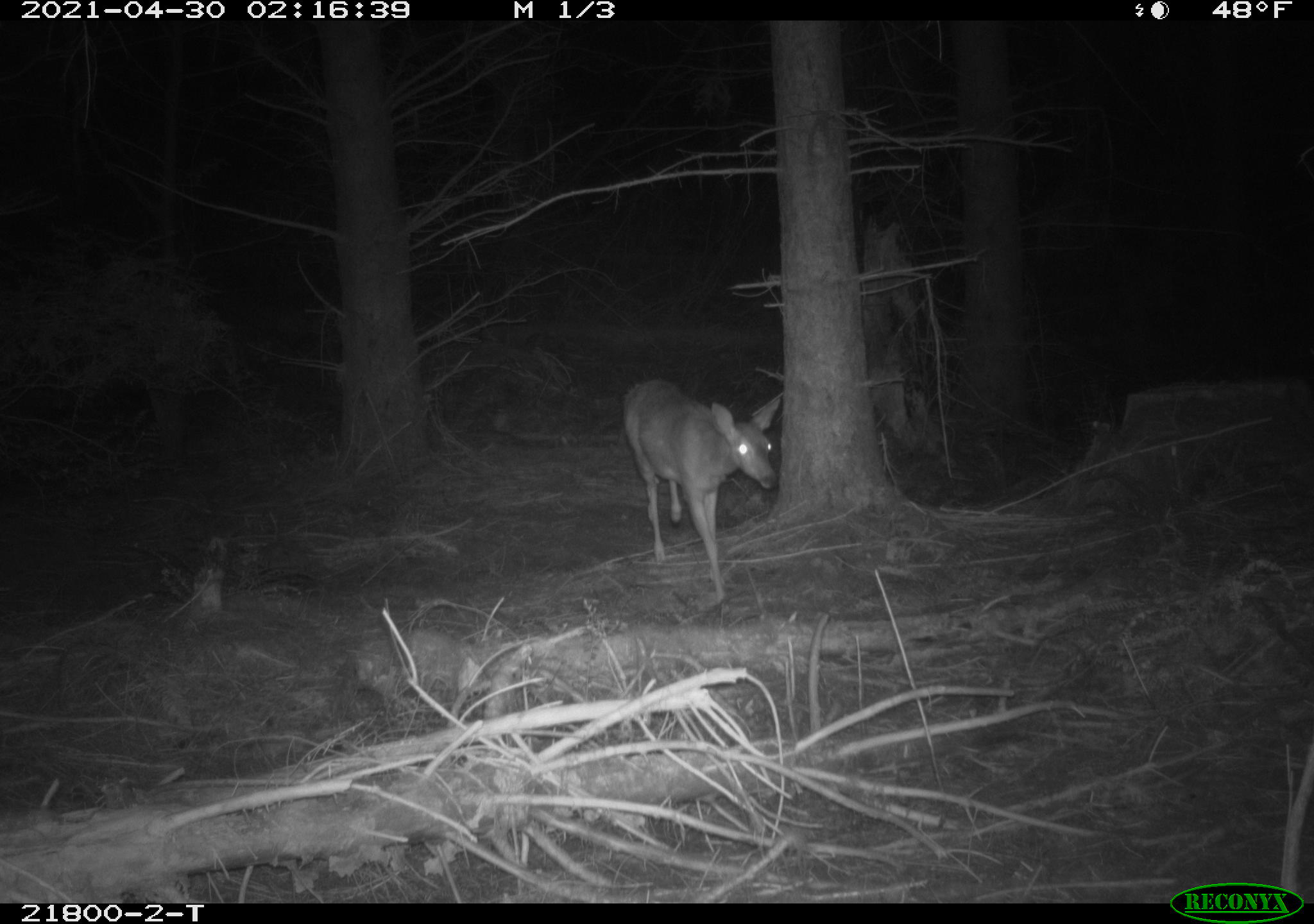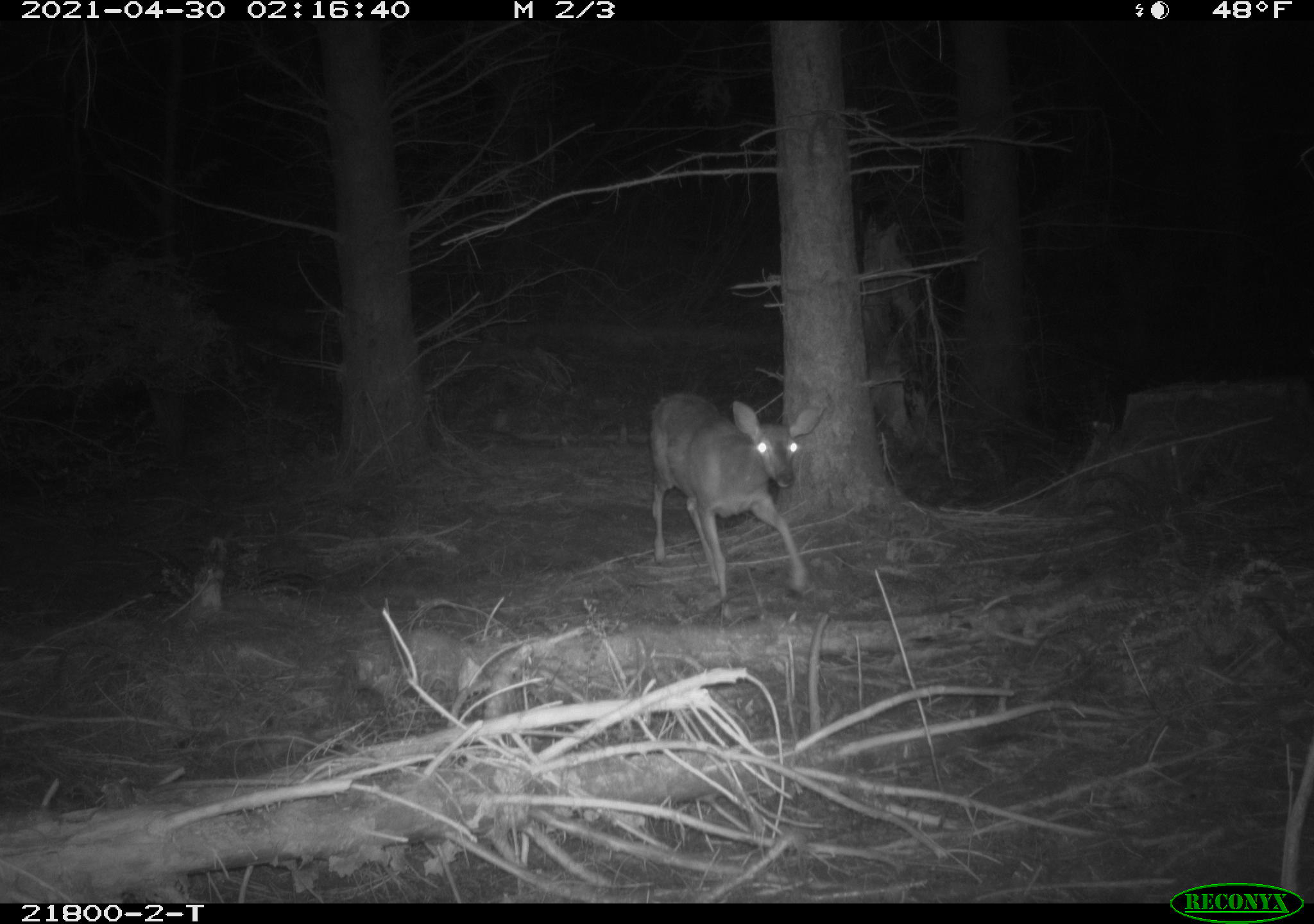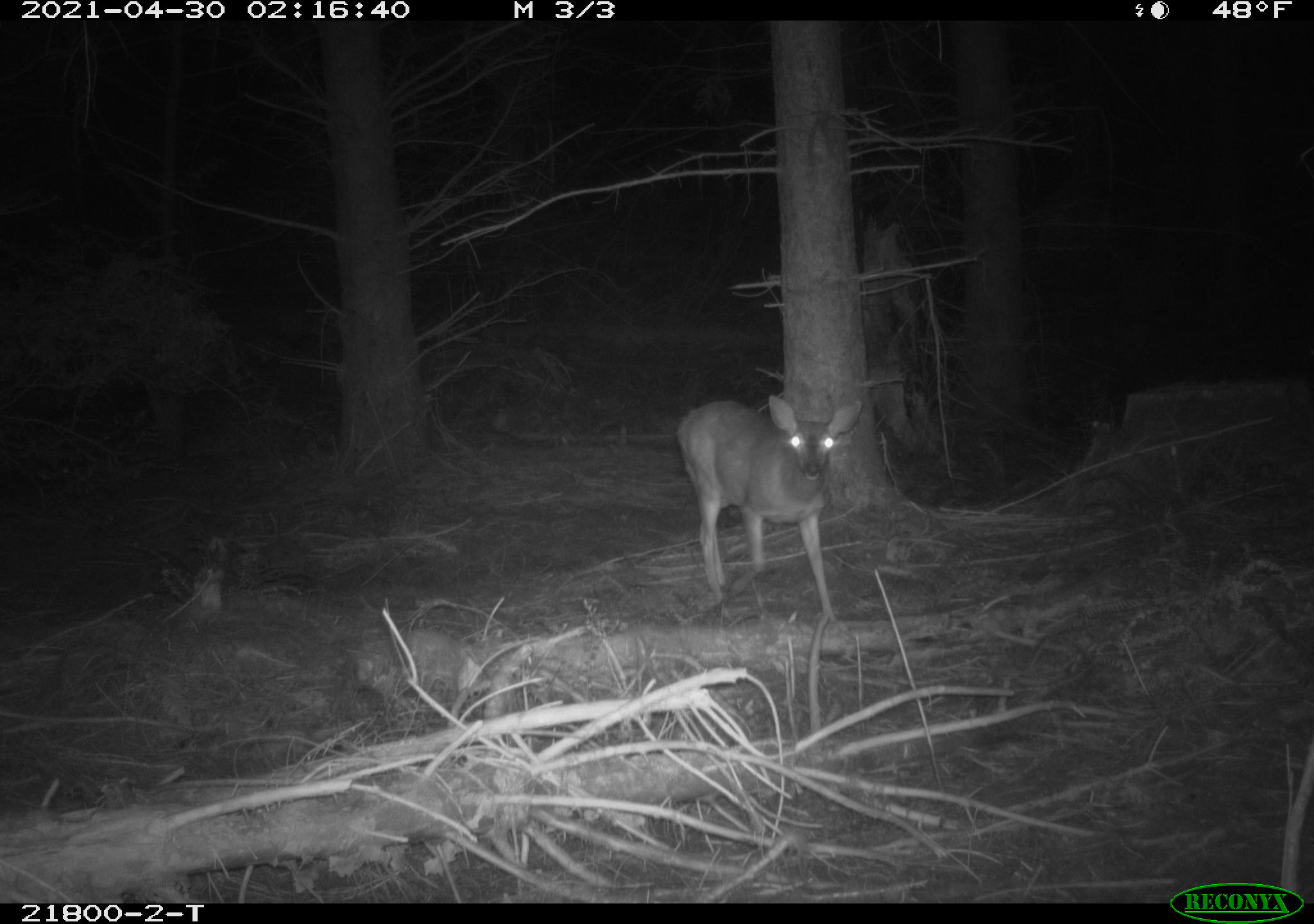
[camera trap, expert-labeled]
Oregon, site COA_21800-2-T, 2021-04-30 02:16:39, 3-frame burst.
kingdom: Animalia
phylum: Chordata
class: Mammalia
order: Artiodactyla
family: Cervidae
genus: Odocoileus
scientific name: Odocoileus hemionus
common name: black-tailed deer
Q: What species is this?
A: Black-tailed deer (Odocoileus hemionus).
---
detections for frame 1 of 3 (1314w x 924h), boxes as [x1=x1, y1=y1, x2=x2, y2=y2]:
black-tailed deer: [x1=603, y1=362, x2=807, y2=633]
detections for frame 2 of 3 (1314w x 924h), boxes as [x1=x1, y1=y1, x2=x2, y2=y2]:
black-tailed deer: [x1=616, y1=366, x2=859, y2=632]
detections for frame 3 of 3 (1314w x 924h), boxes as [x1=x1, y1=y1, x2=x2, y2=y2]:
black-tailed deer: [x1=635, y1=381, x2=896, y2=638]